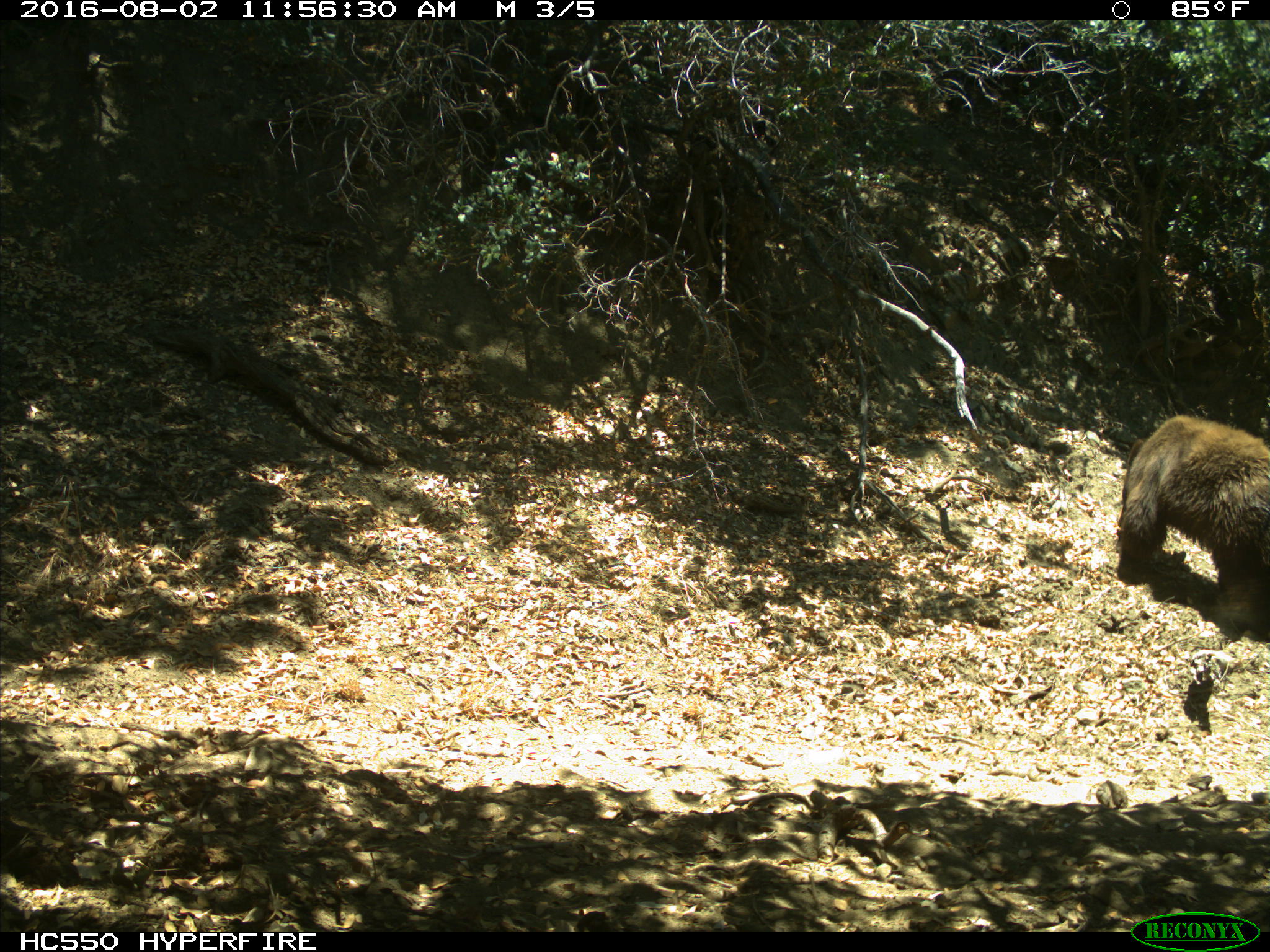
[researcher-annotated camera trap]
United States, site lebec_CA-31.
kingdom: Animalia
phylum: Chordata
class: Mammalia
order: Carnivora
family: Ursidae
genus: Ursus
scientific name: Ursus americanus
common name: american black bear